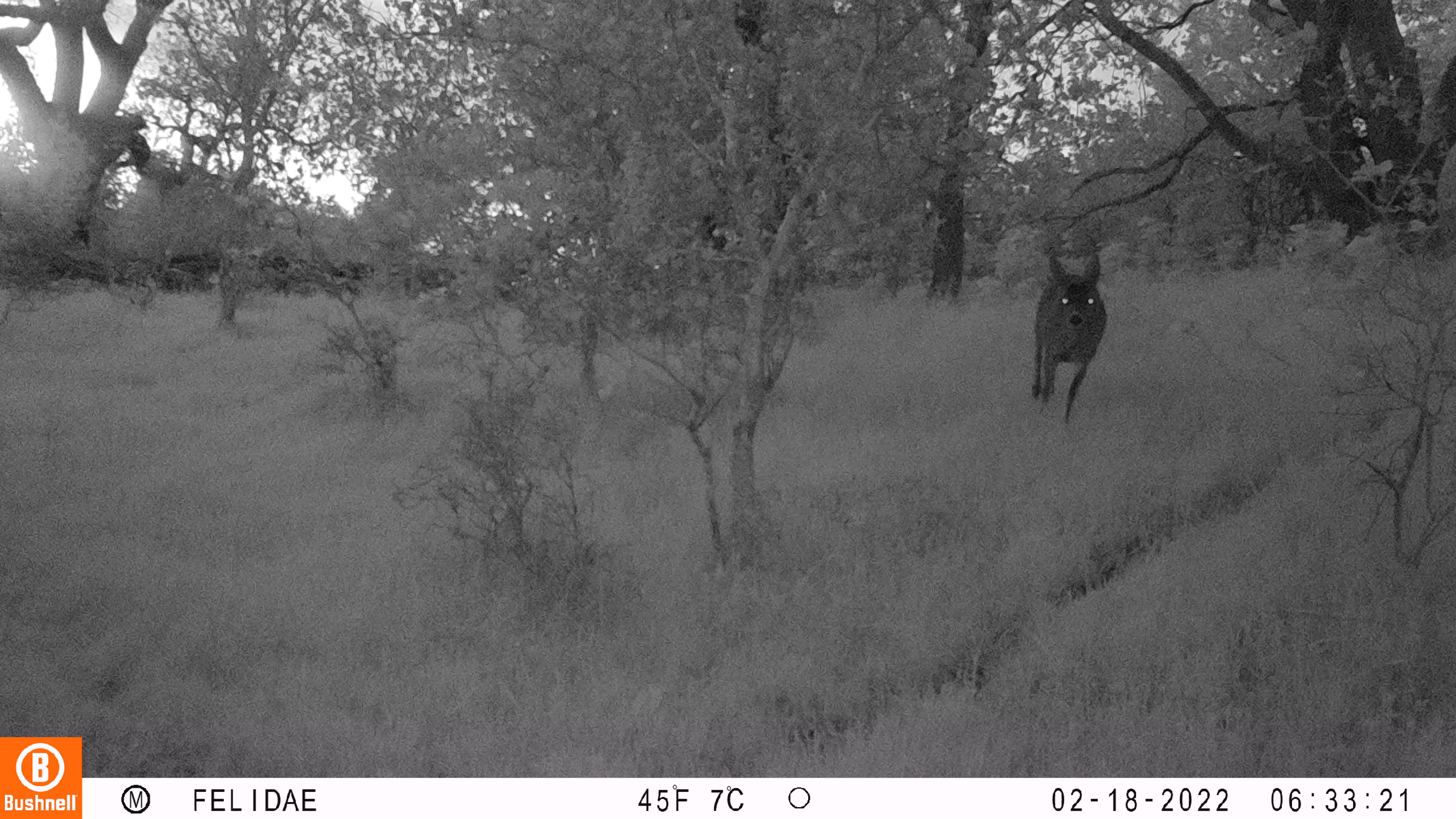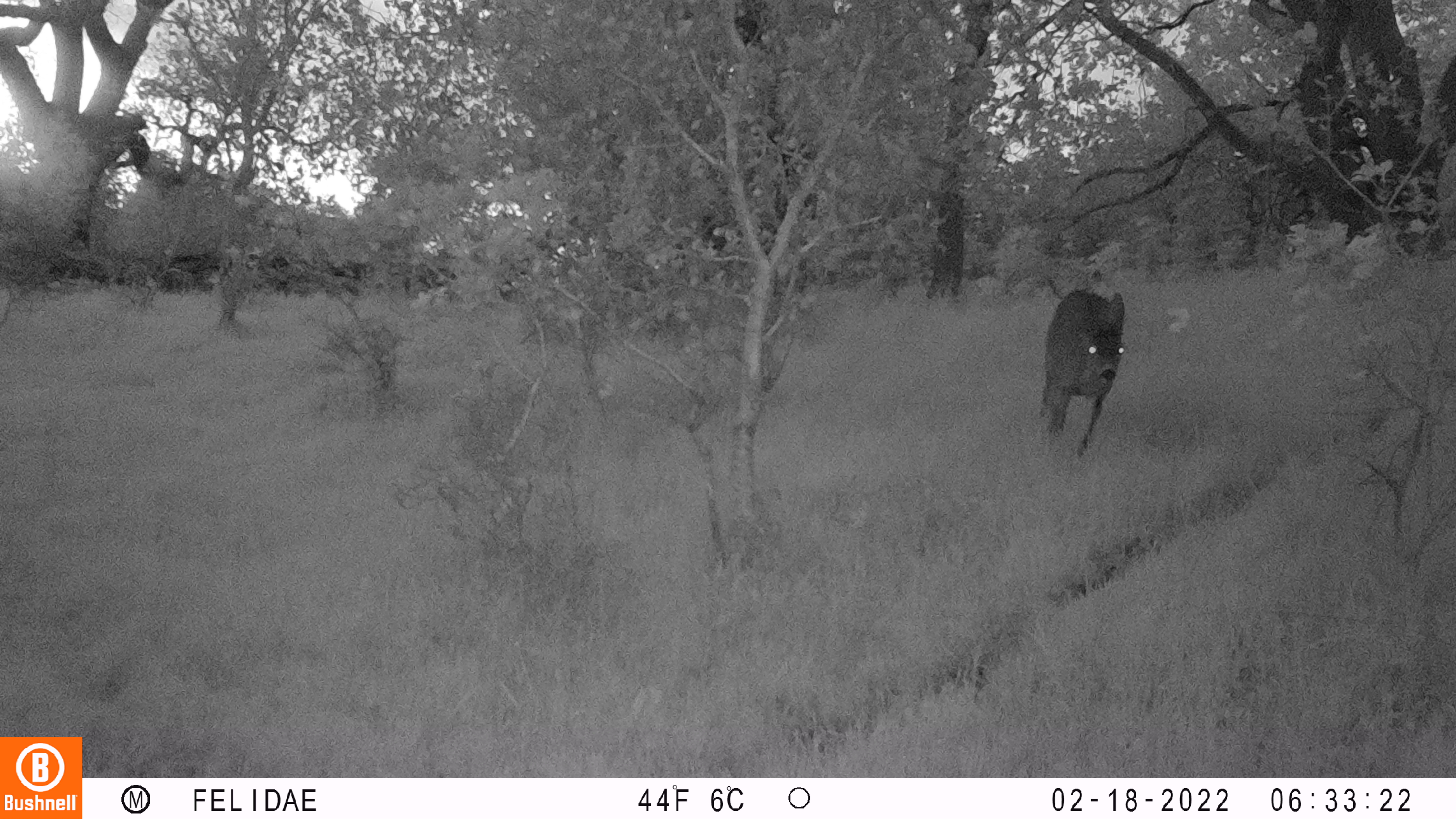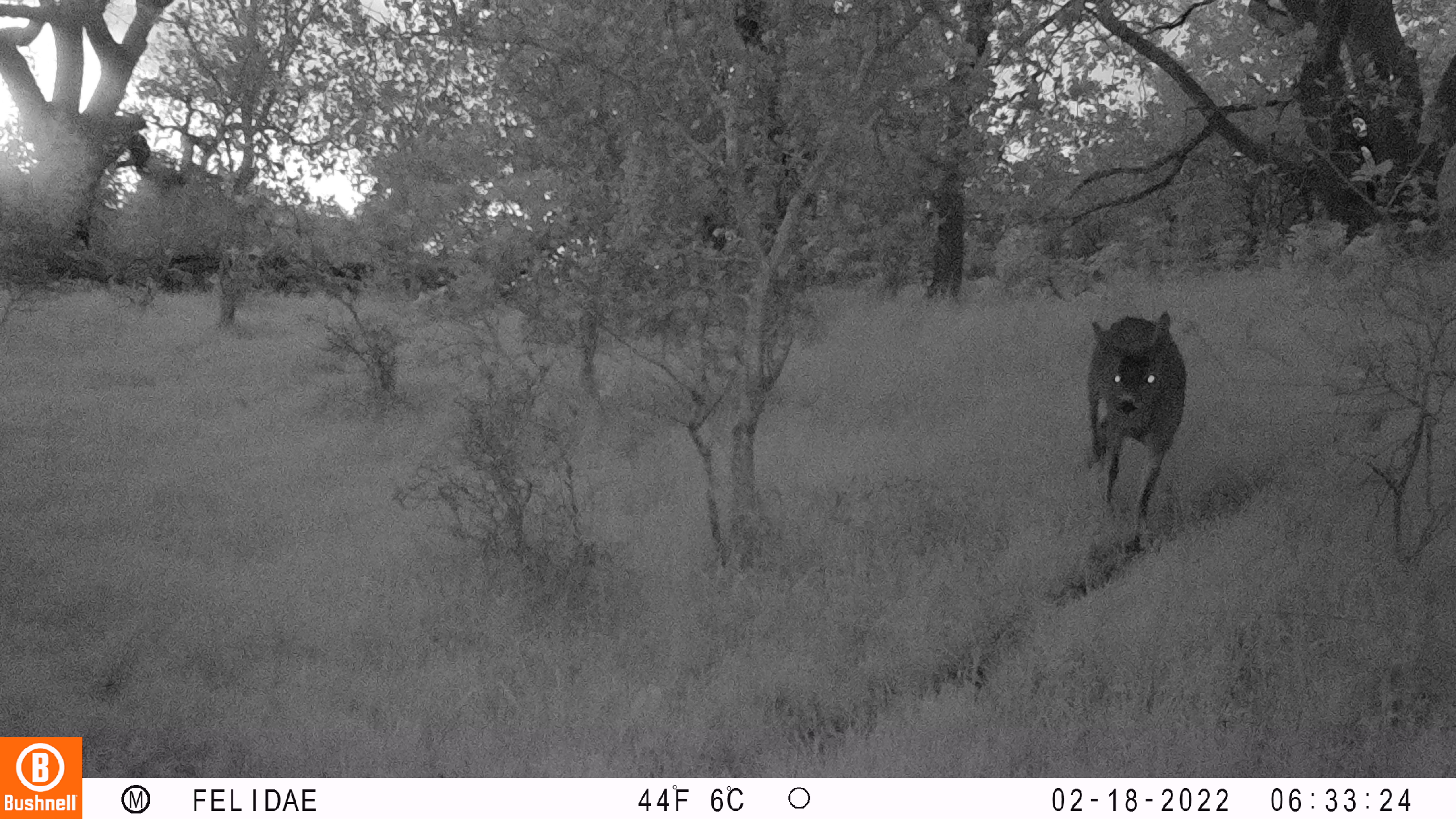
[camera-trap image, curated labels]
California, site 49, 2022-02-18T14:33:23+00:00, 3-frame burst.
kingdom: Animalia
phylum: Chordata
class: Mammalia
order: Artiodactyla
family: Cervidae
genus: Odocoileus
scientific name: Odocoileus hemionus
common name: mule deer